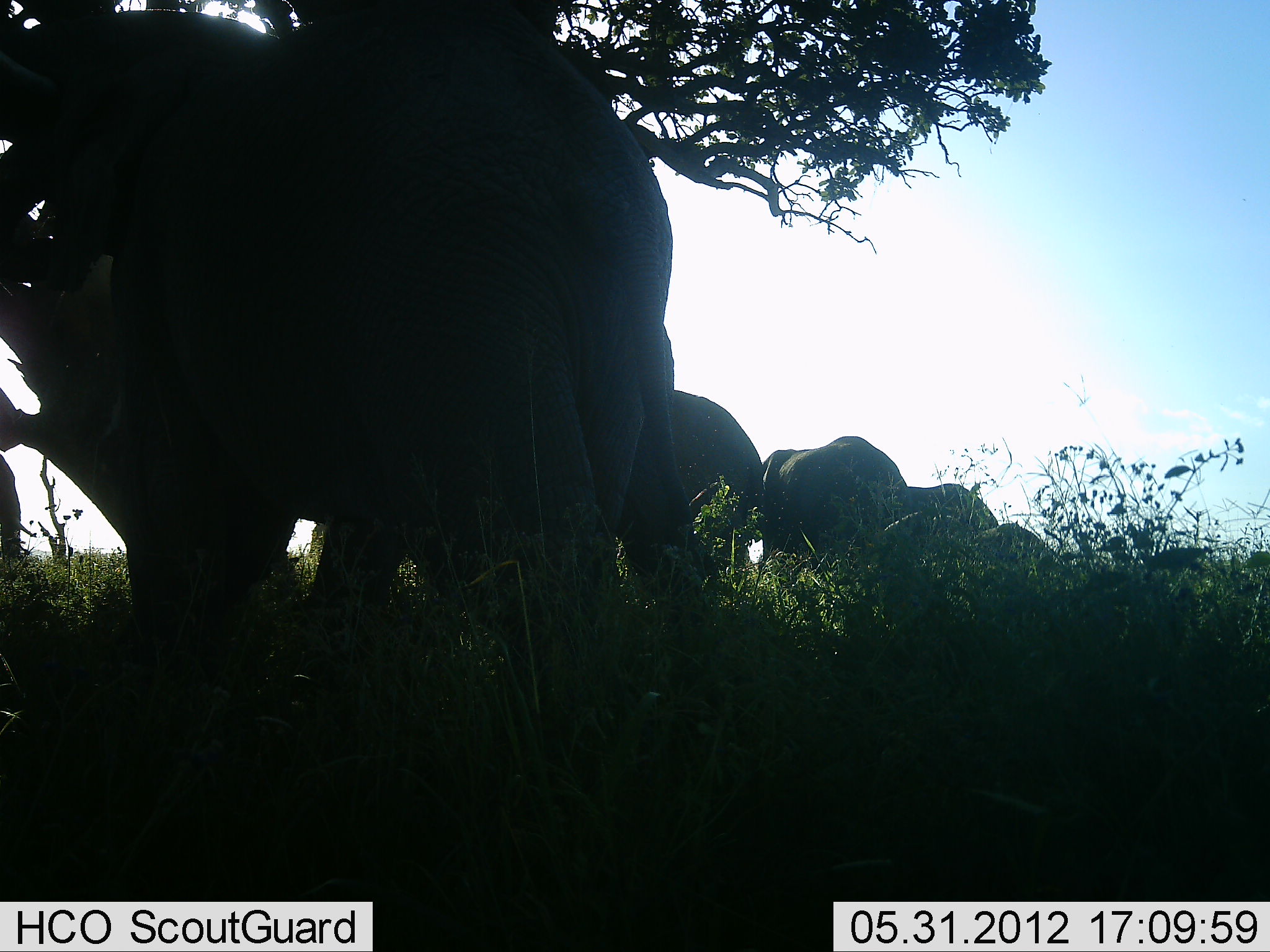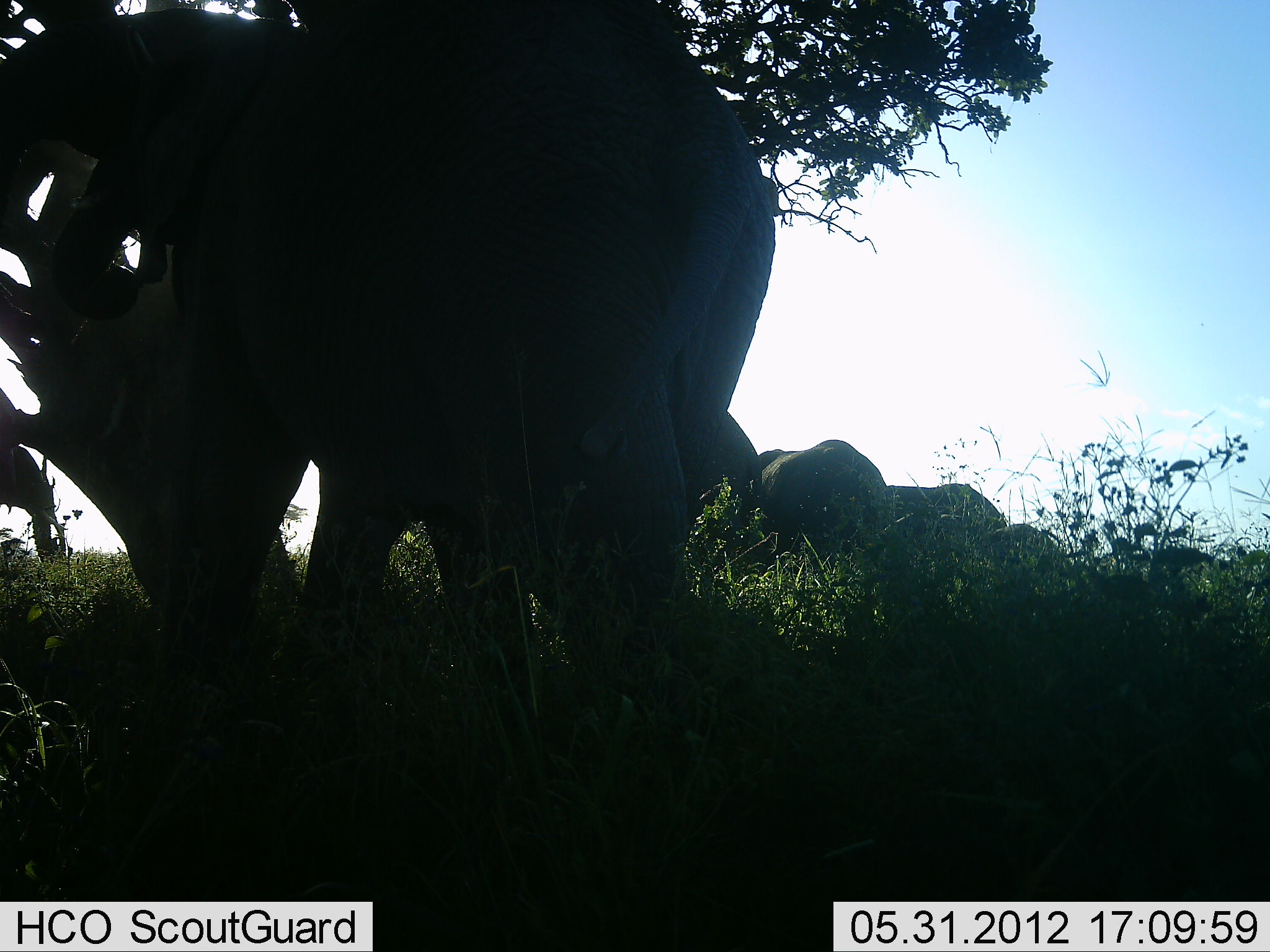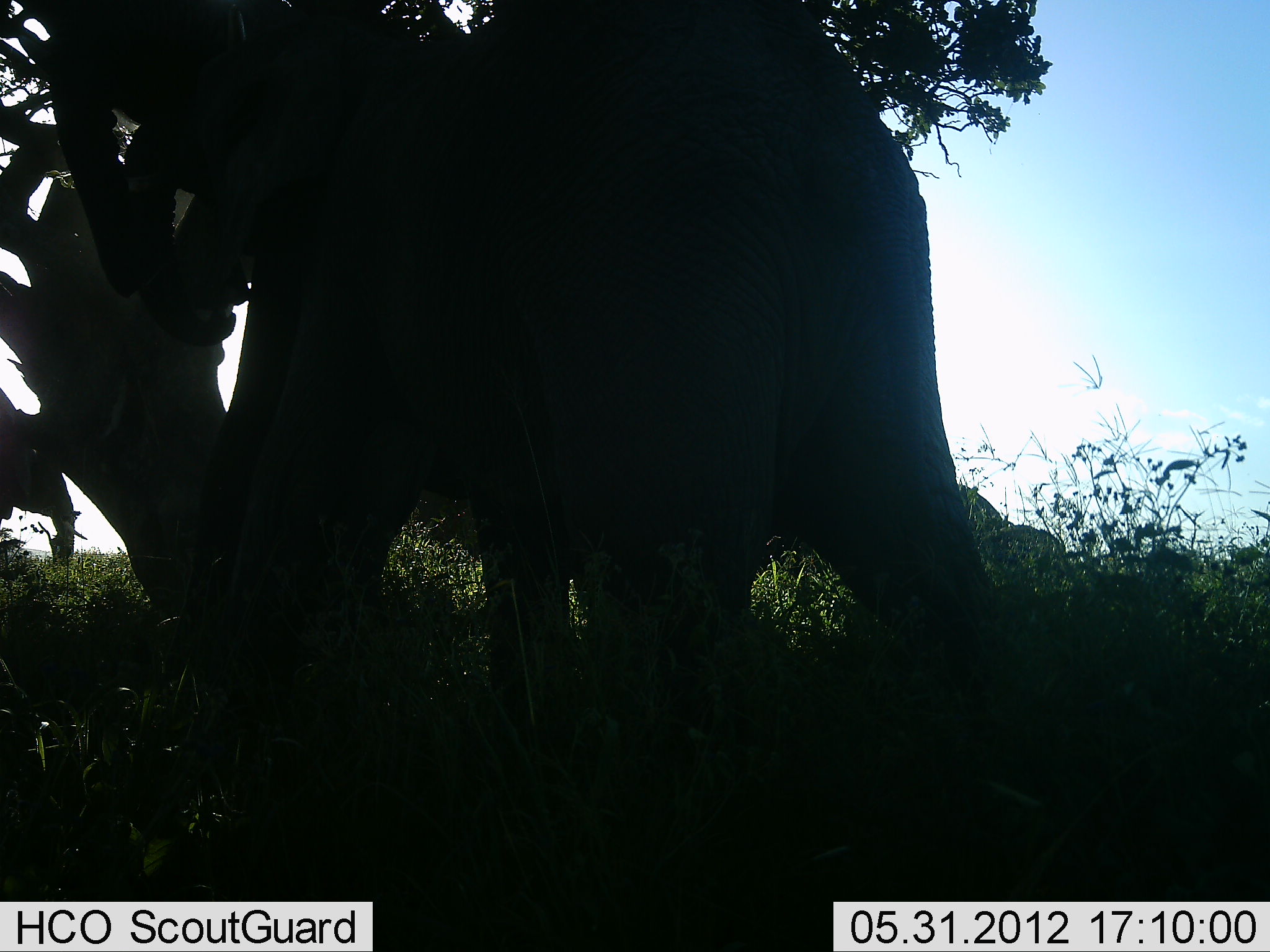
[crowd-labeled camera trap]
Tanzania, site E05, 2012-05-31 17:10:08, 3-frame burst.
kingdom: Animalia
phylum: Chordata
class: Mammalia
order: Proboscidea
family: Elephantidae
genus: Loxodonta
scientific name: Loxodonta africana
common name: african bush elephant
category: elephant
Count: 6.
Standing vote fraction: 90%.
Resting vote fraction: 10%.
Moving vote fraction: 60%.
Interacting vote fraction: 0%.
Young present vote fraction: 0%.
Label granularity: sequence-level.